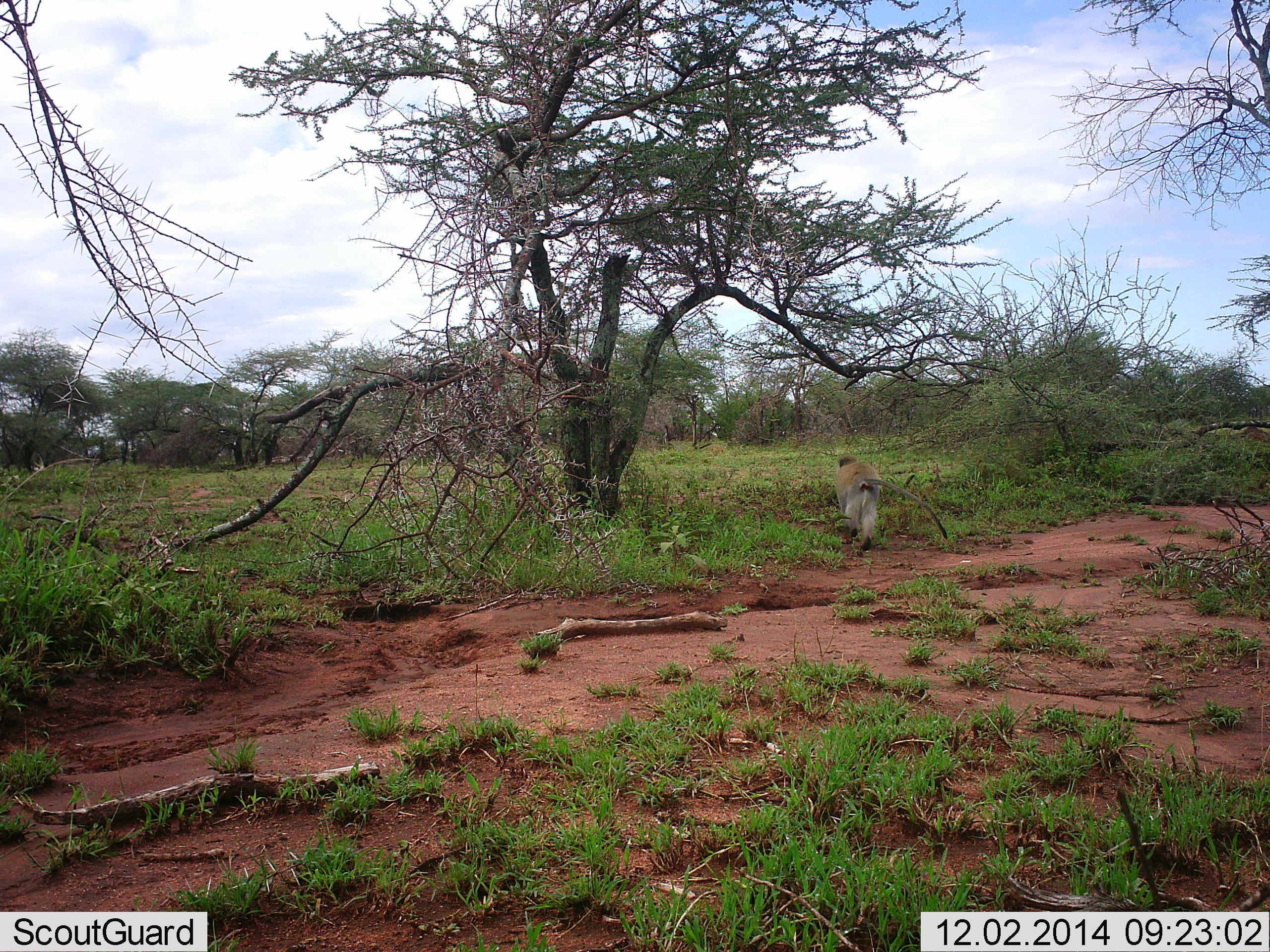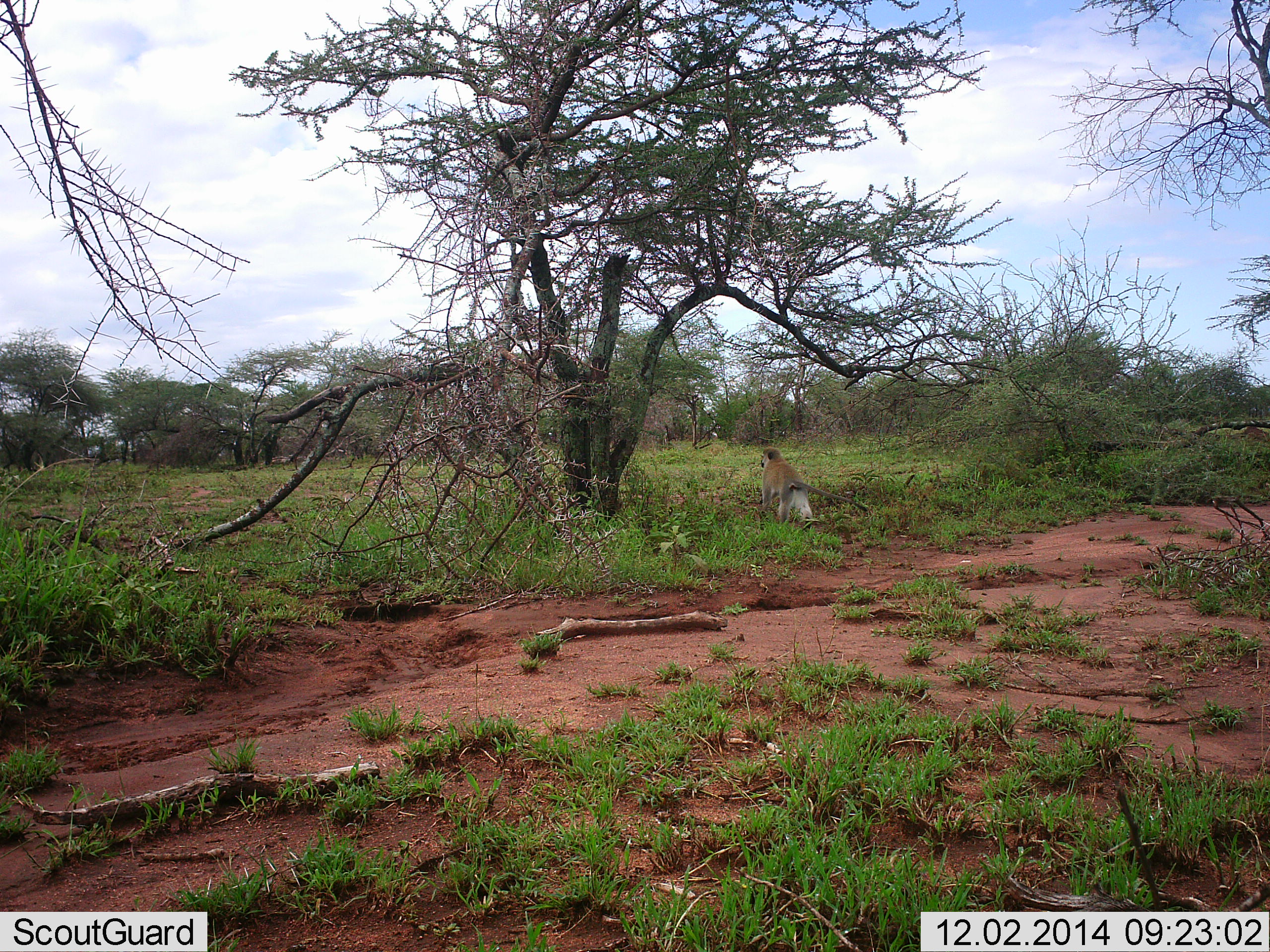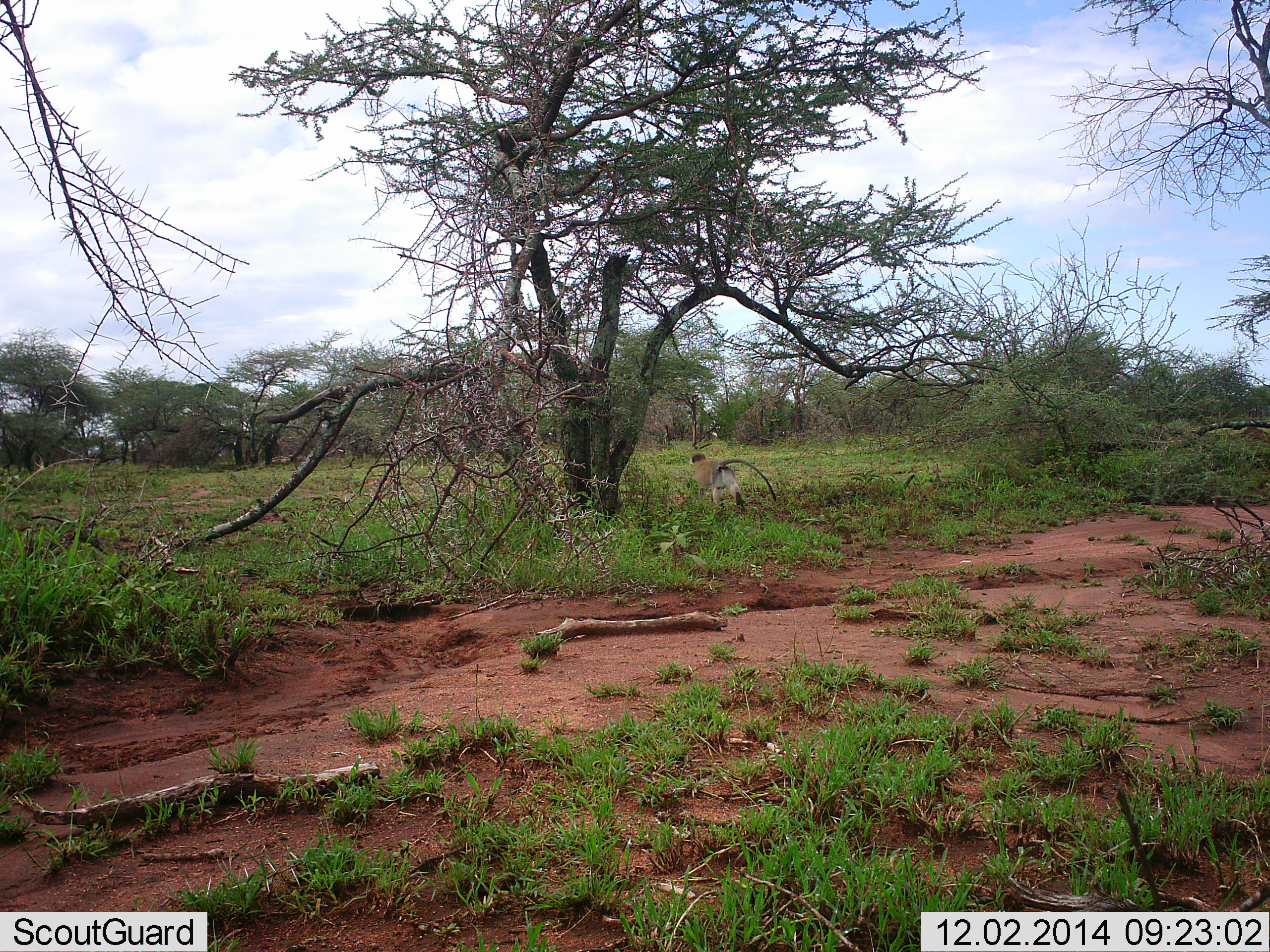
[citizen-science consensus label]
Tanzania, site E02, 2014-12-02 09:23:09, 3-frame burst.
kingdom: Animalia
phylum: Chordata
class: Mammalia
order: Primates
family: Cercopithecidae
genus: Chlorocebus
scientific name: Chlorocebus pygerythrus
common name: vervet monkey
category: monkeyvervet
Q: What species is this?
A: Monkeyvervet (vervet monkey) (Chlorocebus pygerythrus).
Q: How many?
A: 1.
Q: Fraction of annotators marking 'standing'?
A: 10%.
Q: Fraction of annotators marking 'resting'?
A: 0%.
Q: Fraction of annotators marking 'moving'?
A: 100%.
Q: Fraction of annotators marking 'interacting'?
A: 0%.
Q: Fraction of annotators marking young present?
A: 0%.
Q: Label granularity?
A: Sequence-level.